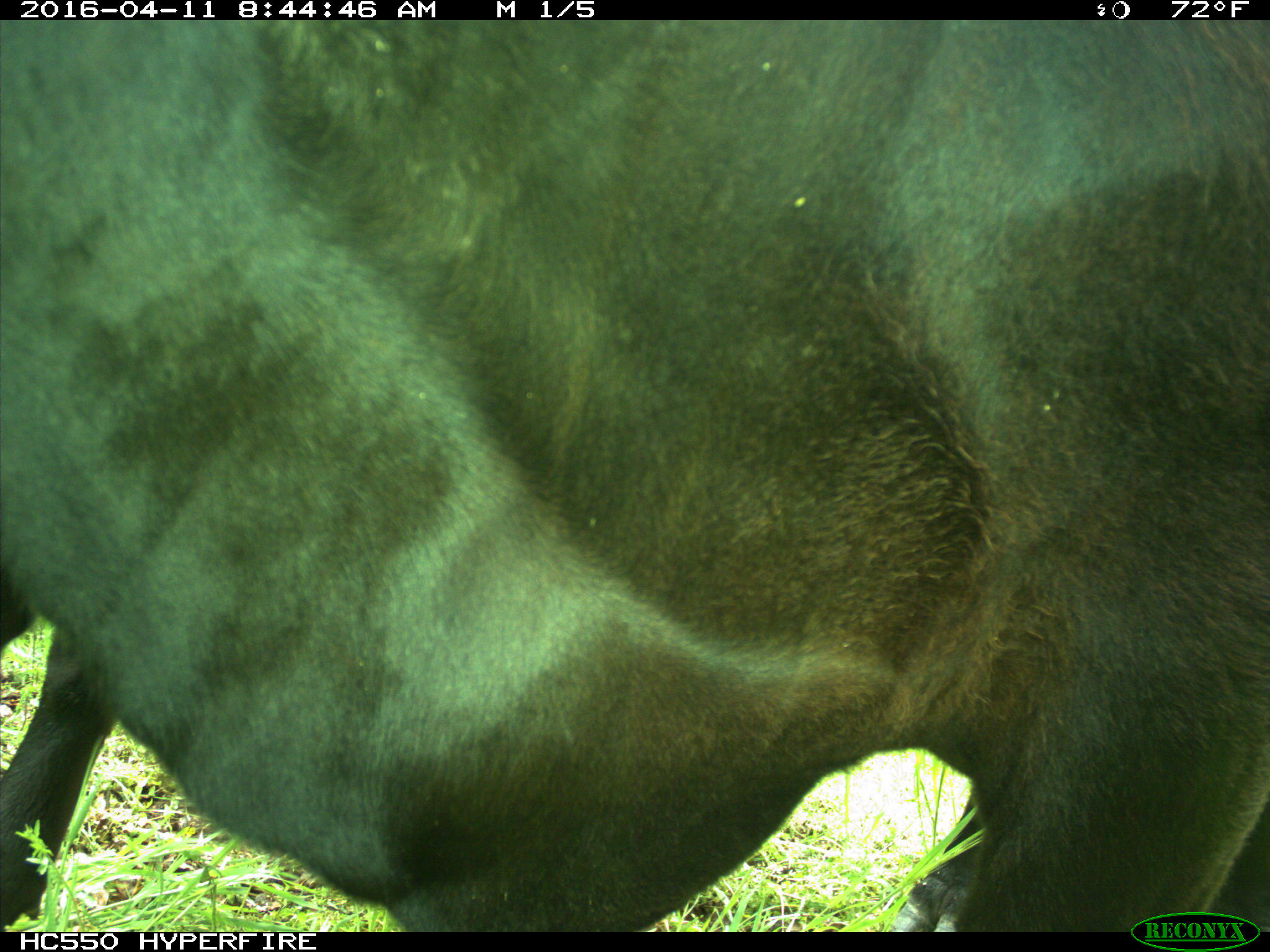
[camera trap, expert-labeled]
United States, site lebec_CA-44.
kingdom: Animalia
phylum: Chordata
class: Mammalia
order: Artiodactyla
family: Bovidae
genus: Bos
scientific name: Bos taurus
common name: domestic cow